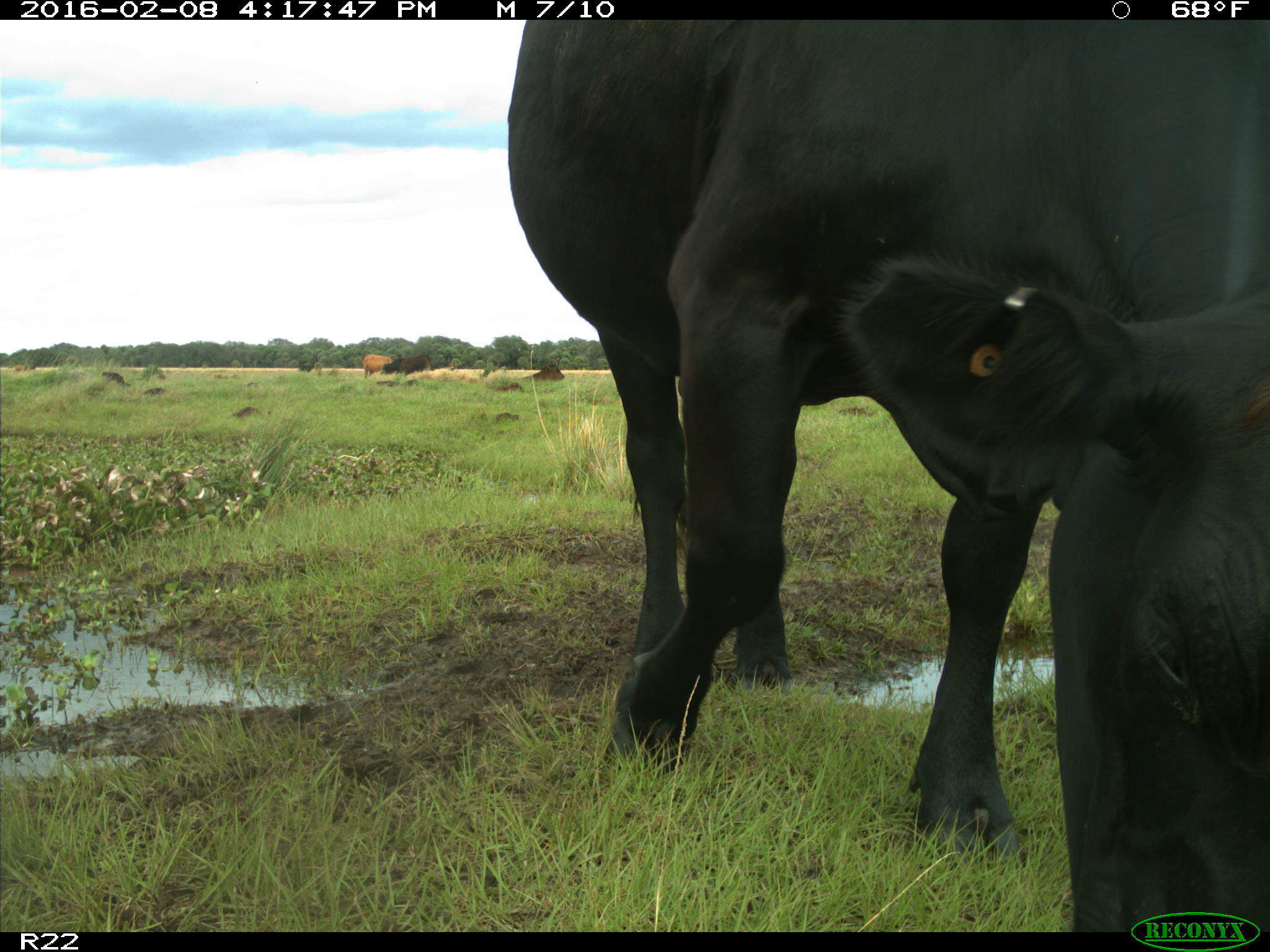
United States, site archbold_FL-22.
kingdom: Animalia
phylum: Chordata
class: Mammalia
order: Artiodactyla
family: Bovidae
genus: Bos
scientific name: Bos taurus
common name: domestic cow